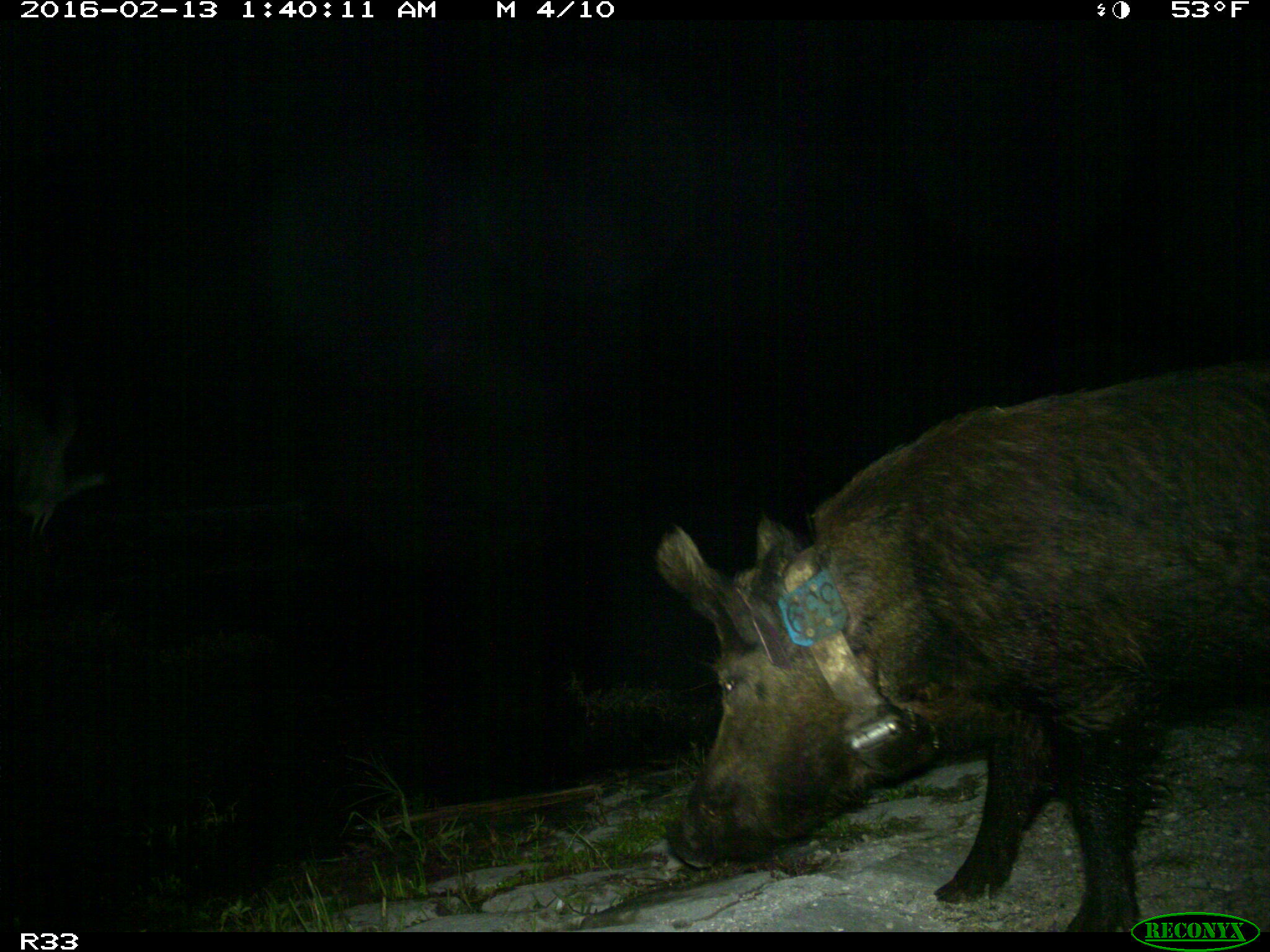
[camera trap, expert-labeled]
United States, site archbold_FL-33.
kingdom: Animalia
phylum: Chordata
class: Mammalia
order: Artiodactyla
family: Suidae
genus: Sus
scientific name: Sus scrofa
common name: wild boar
Sus scrofa (wild boar).